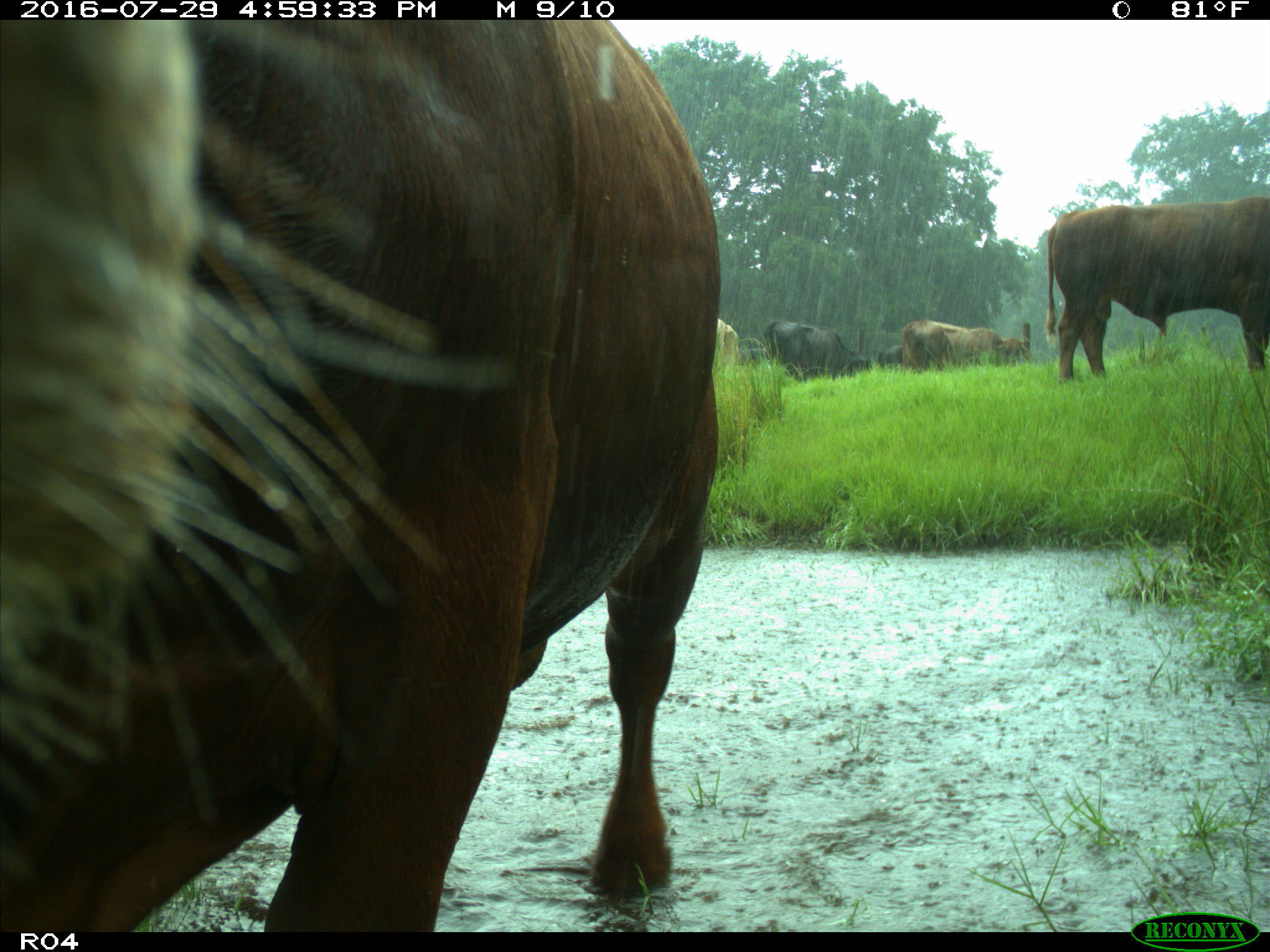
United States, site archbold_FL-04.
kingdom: Animalia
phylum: Chordata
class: Mammalia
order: Artiodactyla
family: Bovidae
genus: Bos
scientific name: Bos taurus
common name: domestic cow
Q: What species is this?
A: Bos taurus (domestic cow).